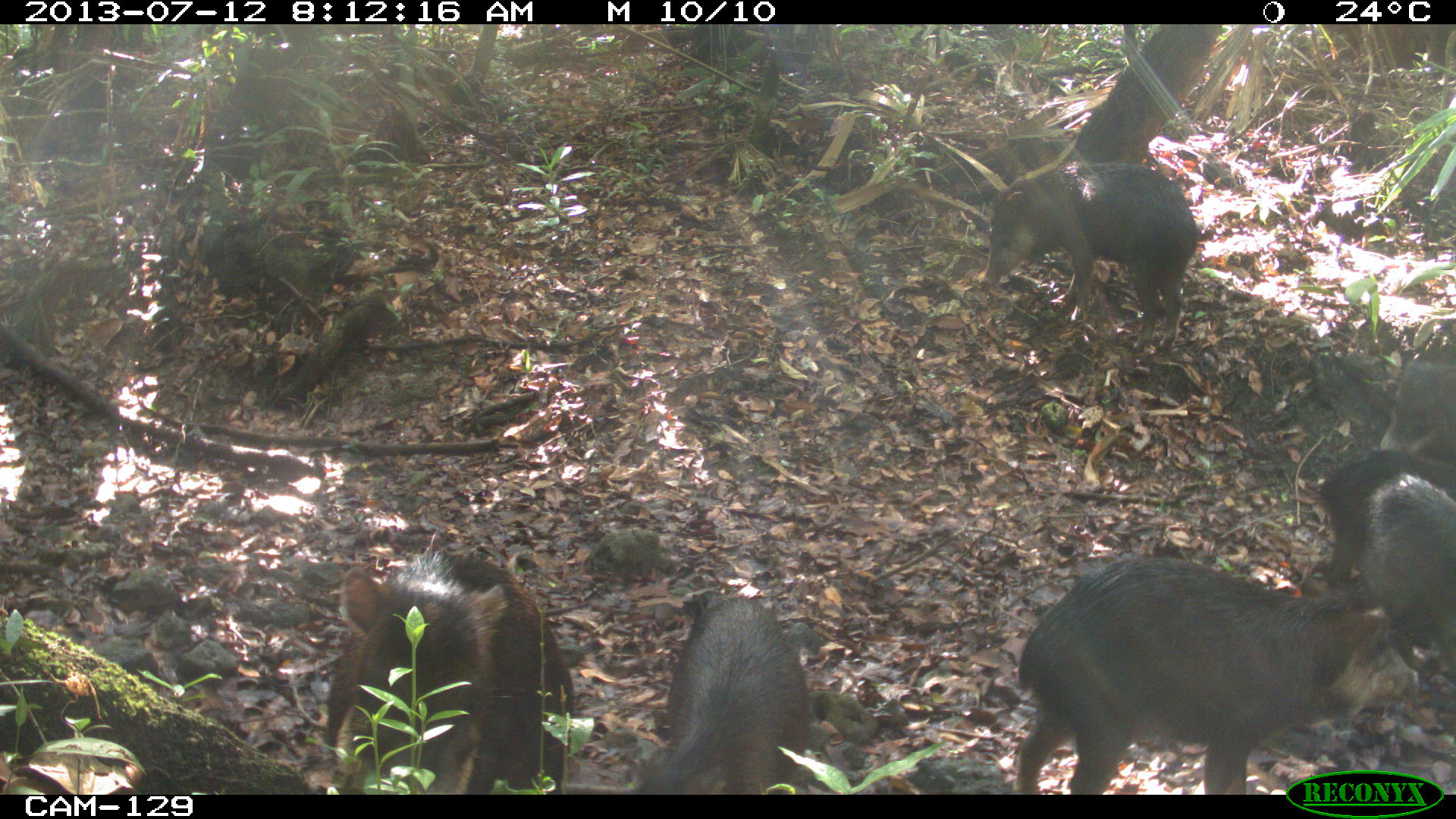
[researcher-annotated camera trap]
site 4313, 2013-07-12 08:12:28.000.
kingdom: Animalia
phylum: Chordata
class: Mammalia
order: Artiodactyla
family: Tayassuidae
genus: Tayassu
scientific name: Tayassu pecari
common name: white-lipped peccary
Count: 20.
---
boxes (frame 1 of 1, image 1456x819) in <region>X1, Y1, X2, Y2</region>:
tayassu pecari: <region>1015, 557, 1420, 794</region>; <region>324, 546, 574, 792</region>; <region>982, 161, 1198, 354</region>; <region>635, 595, 807, 795</region>; <region>1356, 471, 1456, 665</region>; <region>1319, 452, 1456, 578</region>; <region>1377, 359, 1456, 451</region>